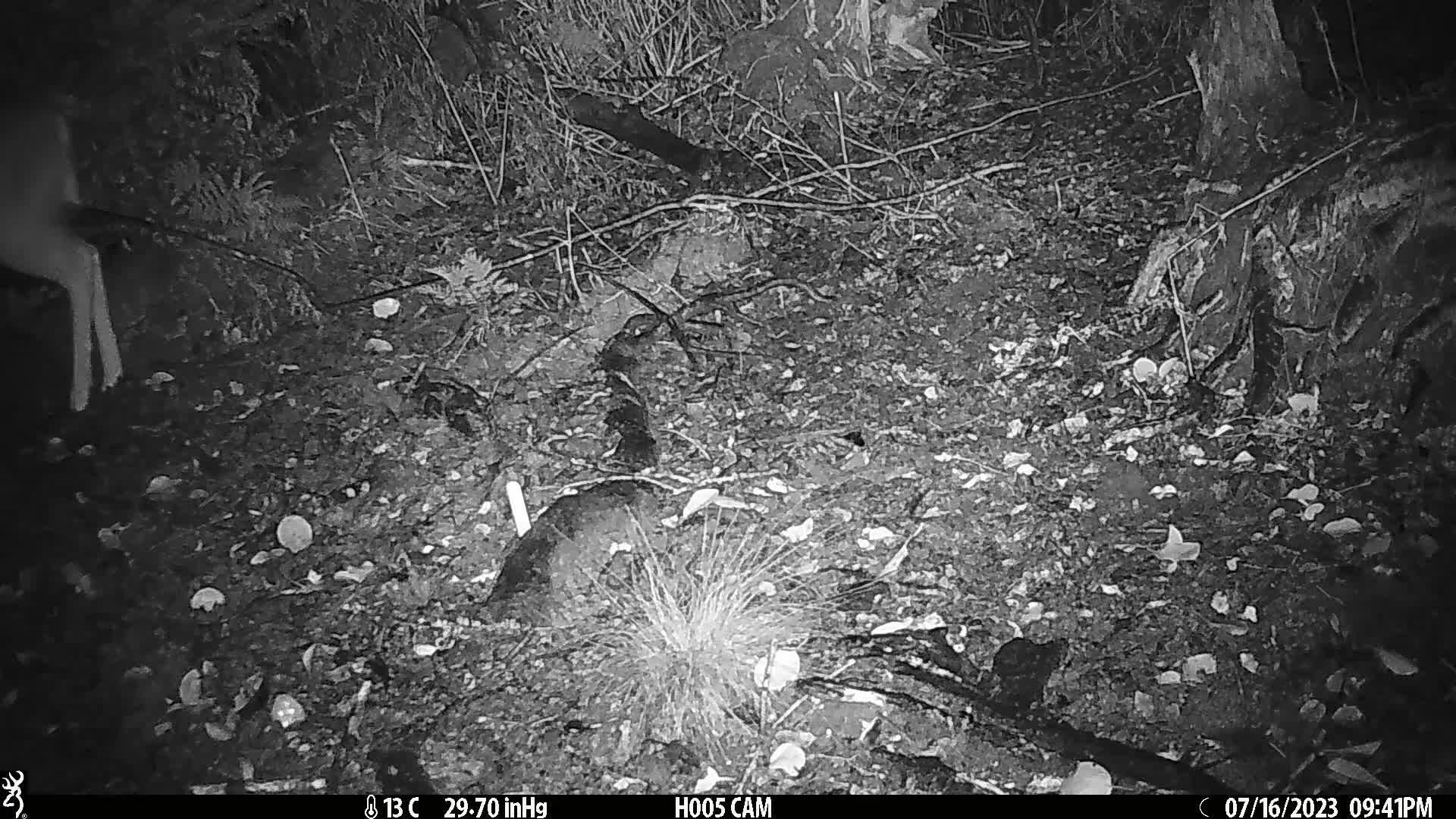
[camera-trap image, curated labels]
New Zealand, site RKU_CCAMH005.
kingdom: Animalia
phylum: Chordata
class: Mammalia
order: Artiodactyla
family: Cervidae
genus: Odocoileus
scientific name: Odocoileus virginianus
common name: white-tailed deer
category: white tailed deer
White tailed deer (white-tailed deer) (Odocoileus virginianus).